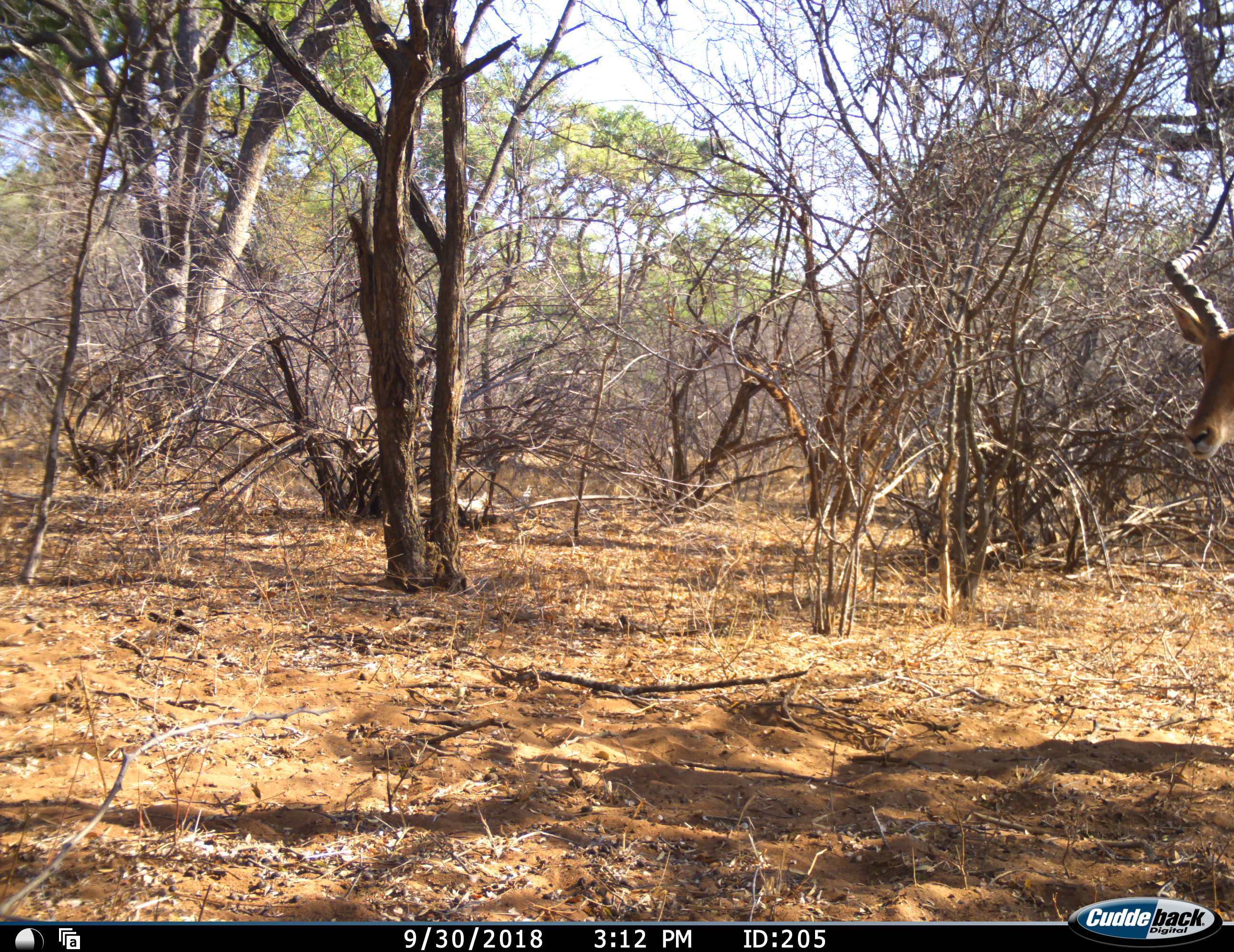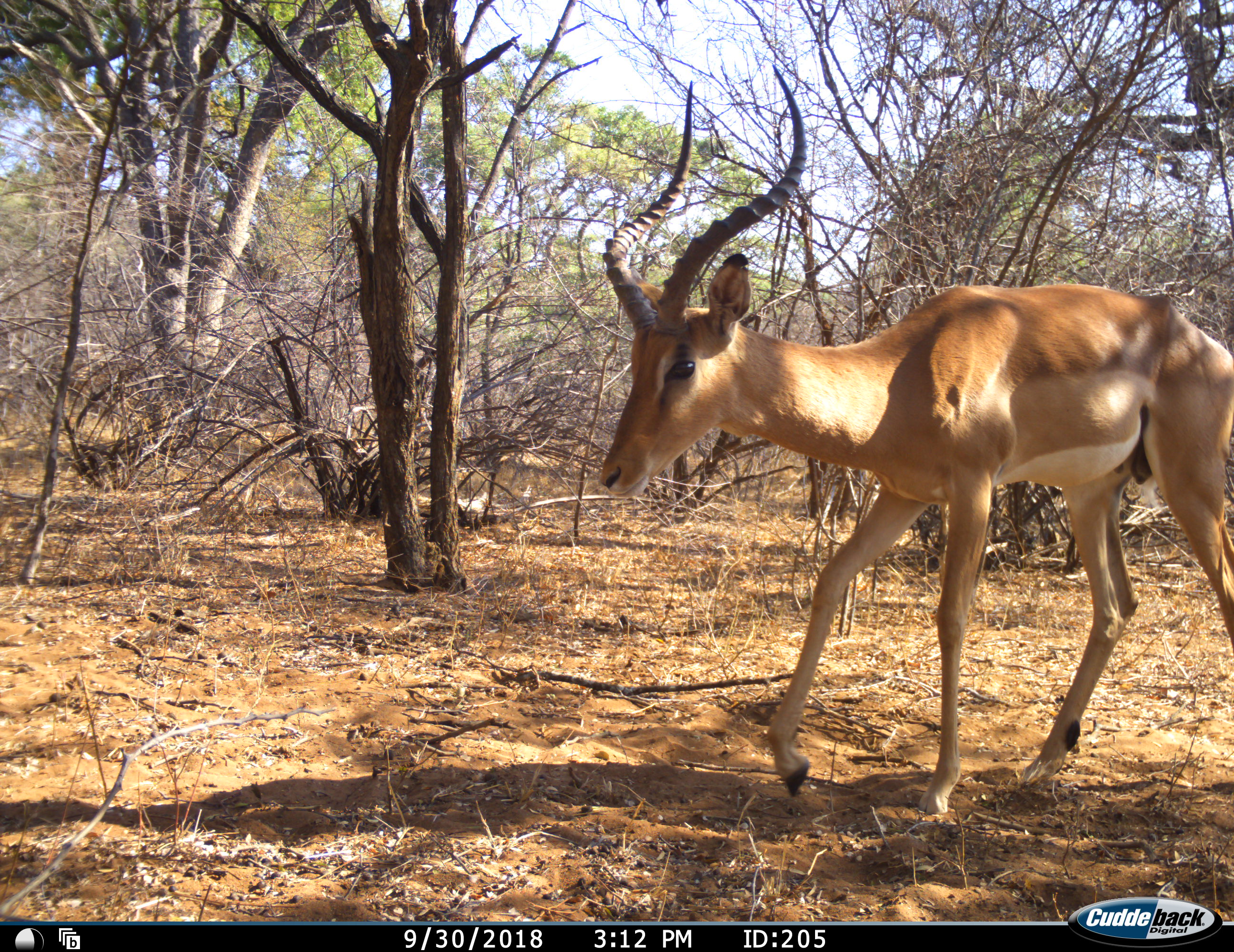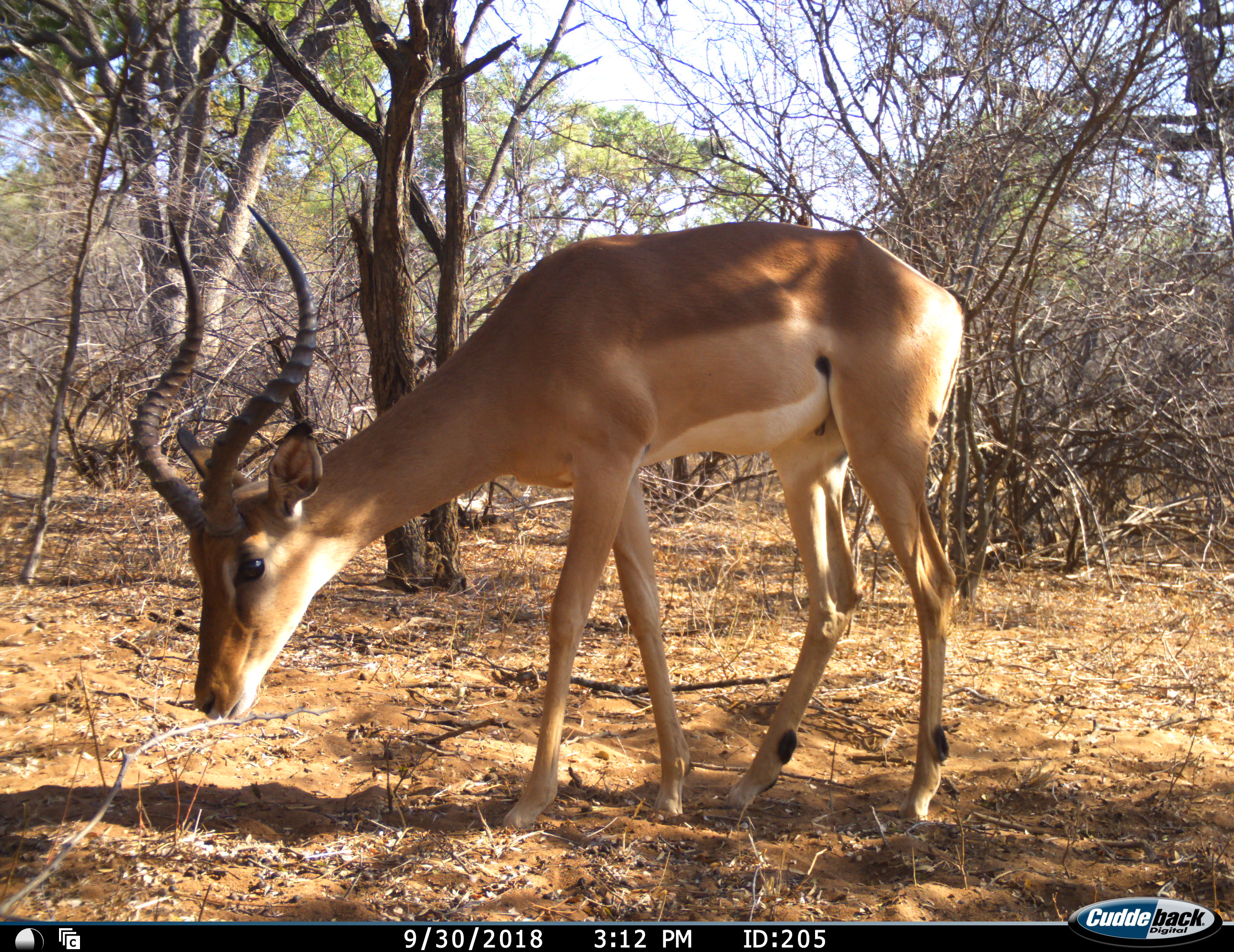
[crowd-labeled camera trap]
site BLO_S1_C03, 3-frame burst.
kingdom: Animalia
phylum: Chordata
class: Mammalia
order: Artiodactyla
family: Bovidae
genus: Aepyceros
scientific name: Aepyceros melampus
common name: impala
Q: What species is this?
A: Impala (Aepyceros melampus).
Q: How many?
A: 1.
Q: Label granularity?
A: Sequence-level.